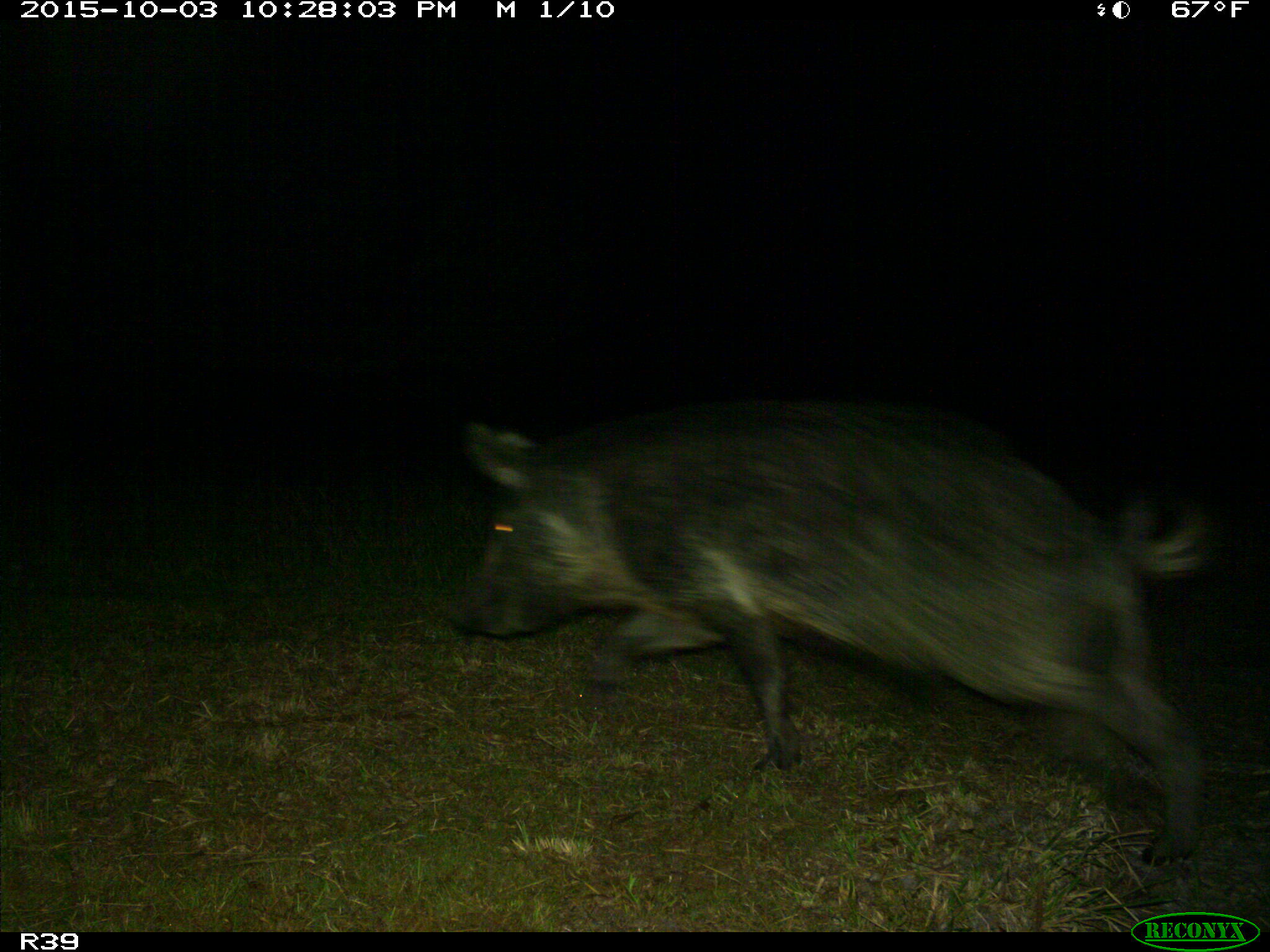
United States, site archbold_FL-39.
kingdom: Animalia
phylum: Chordata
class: Mammalia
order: Artiodactyla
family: Suidae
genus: Sus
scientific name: Sus scrofa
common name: wild boar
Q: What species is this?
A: Sus scrofa (wild boar).